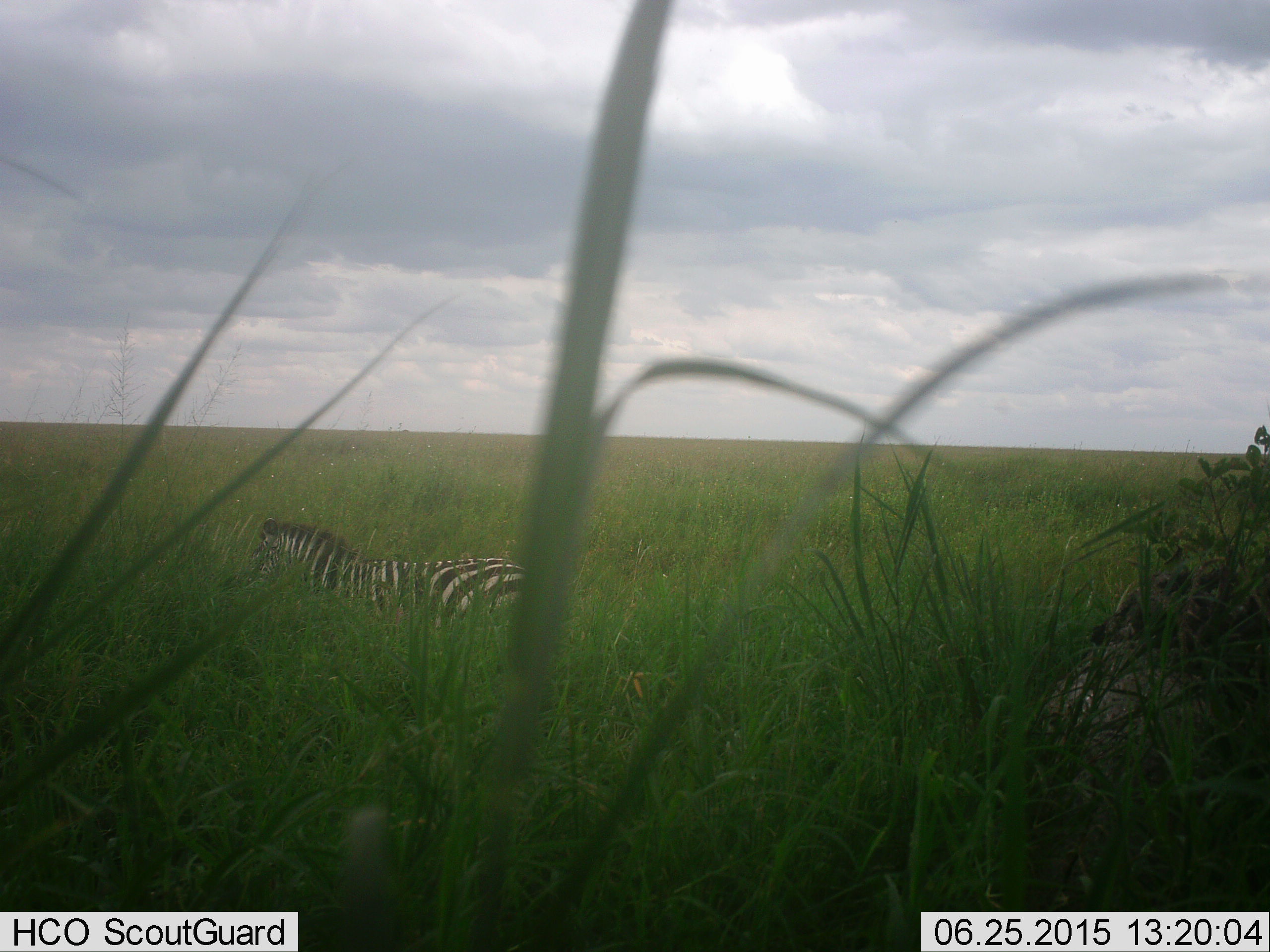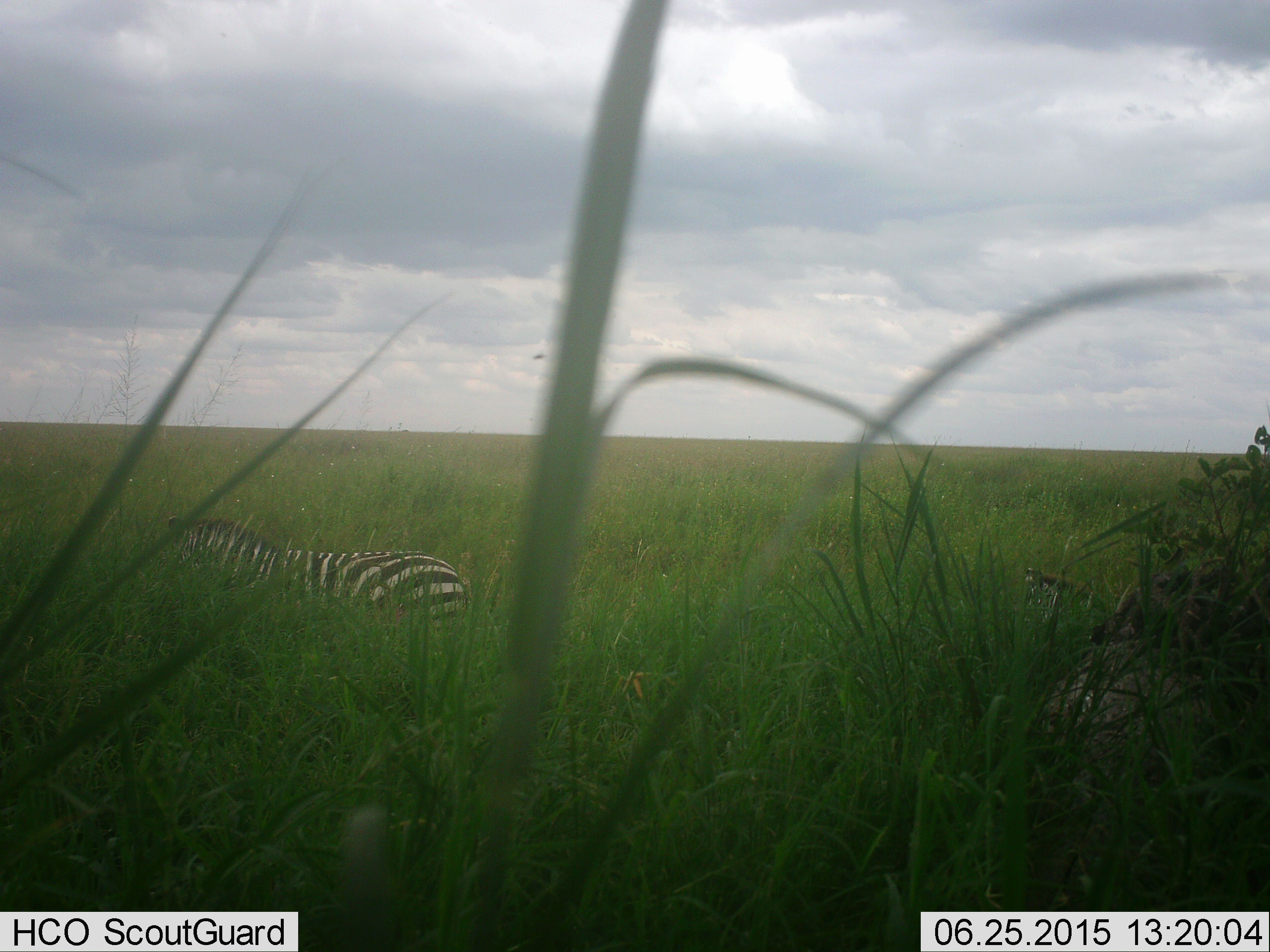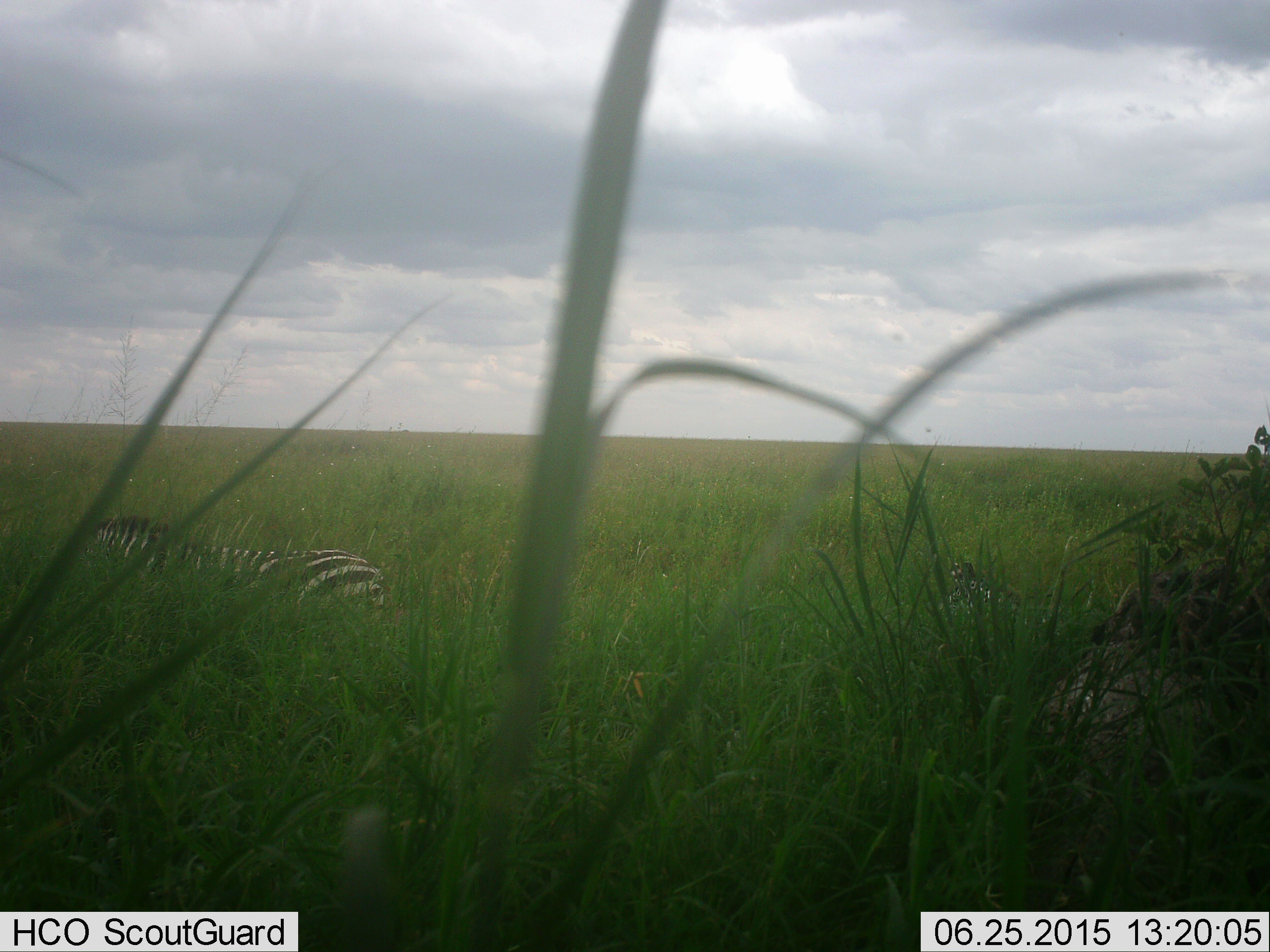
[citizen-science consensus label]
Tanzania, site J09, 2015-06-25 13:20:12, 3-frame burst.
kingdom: Animalia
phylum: Chordata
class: Mammalia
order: Perissodactyla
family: Equidae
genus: Equus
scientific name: Equus quagga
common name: plains zebra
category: zebra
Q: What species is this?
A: Zebra (plains zebra) (Equus quagga).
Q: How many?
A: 1.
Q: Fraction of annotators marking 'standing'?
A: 17%.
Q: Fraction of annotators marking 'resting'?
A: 25%.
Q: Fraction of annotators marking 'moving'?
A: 67%.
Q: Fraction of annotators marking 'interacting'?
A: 0%.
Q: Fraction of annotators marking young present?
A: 17%.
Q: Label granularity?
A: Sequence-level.